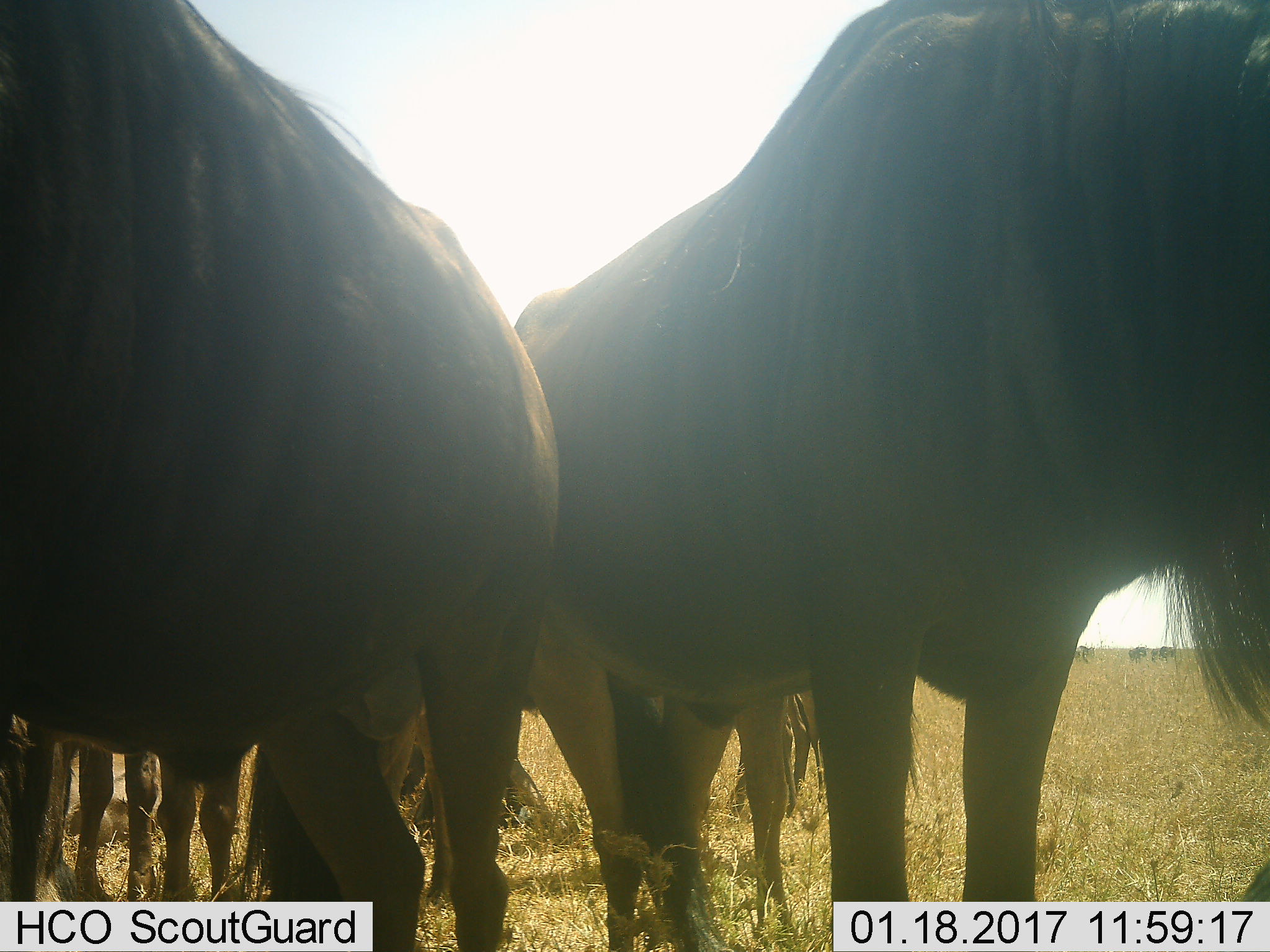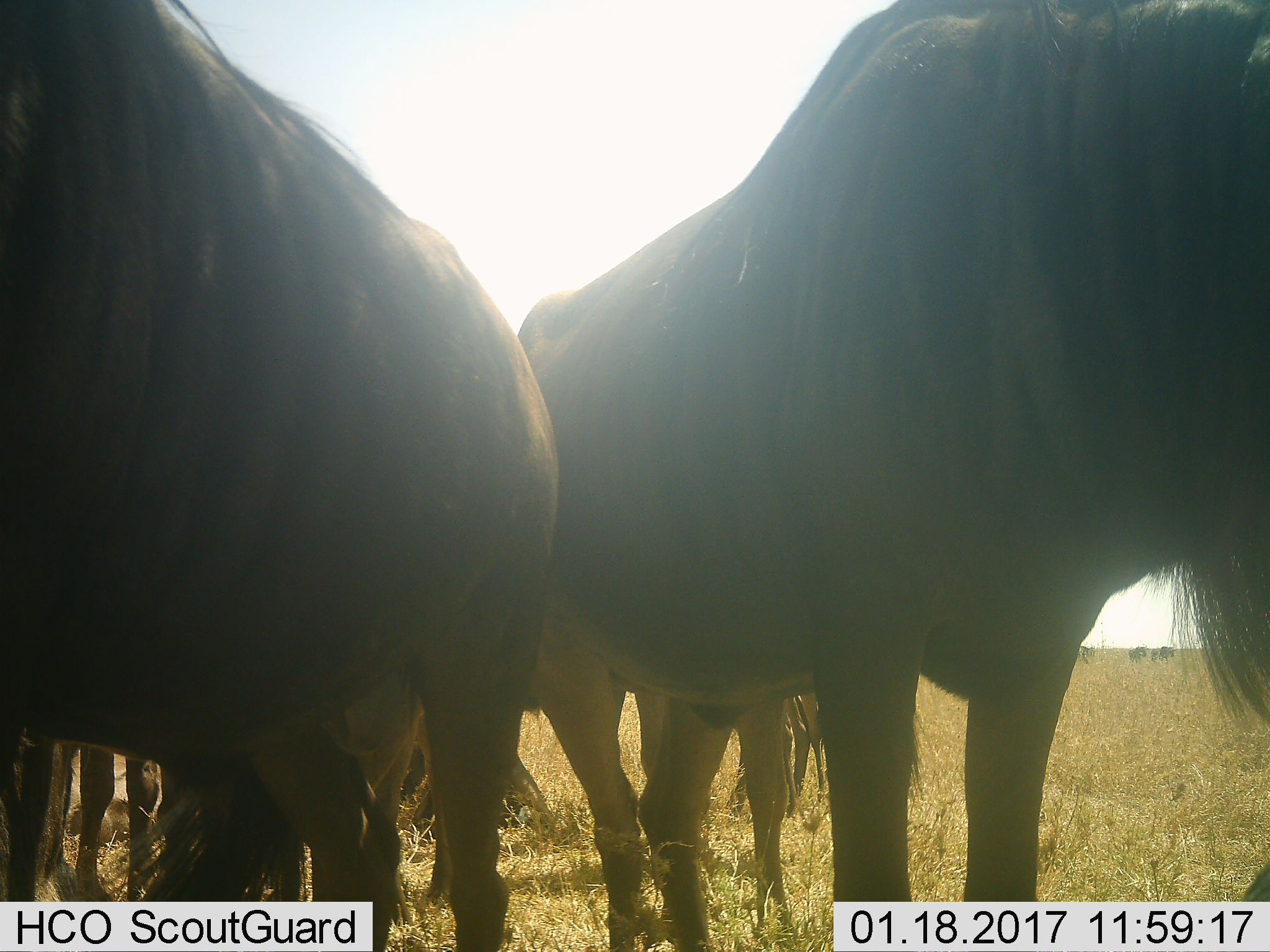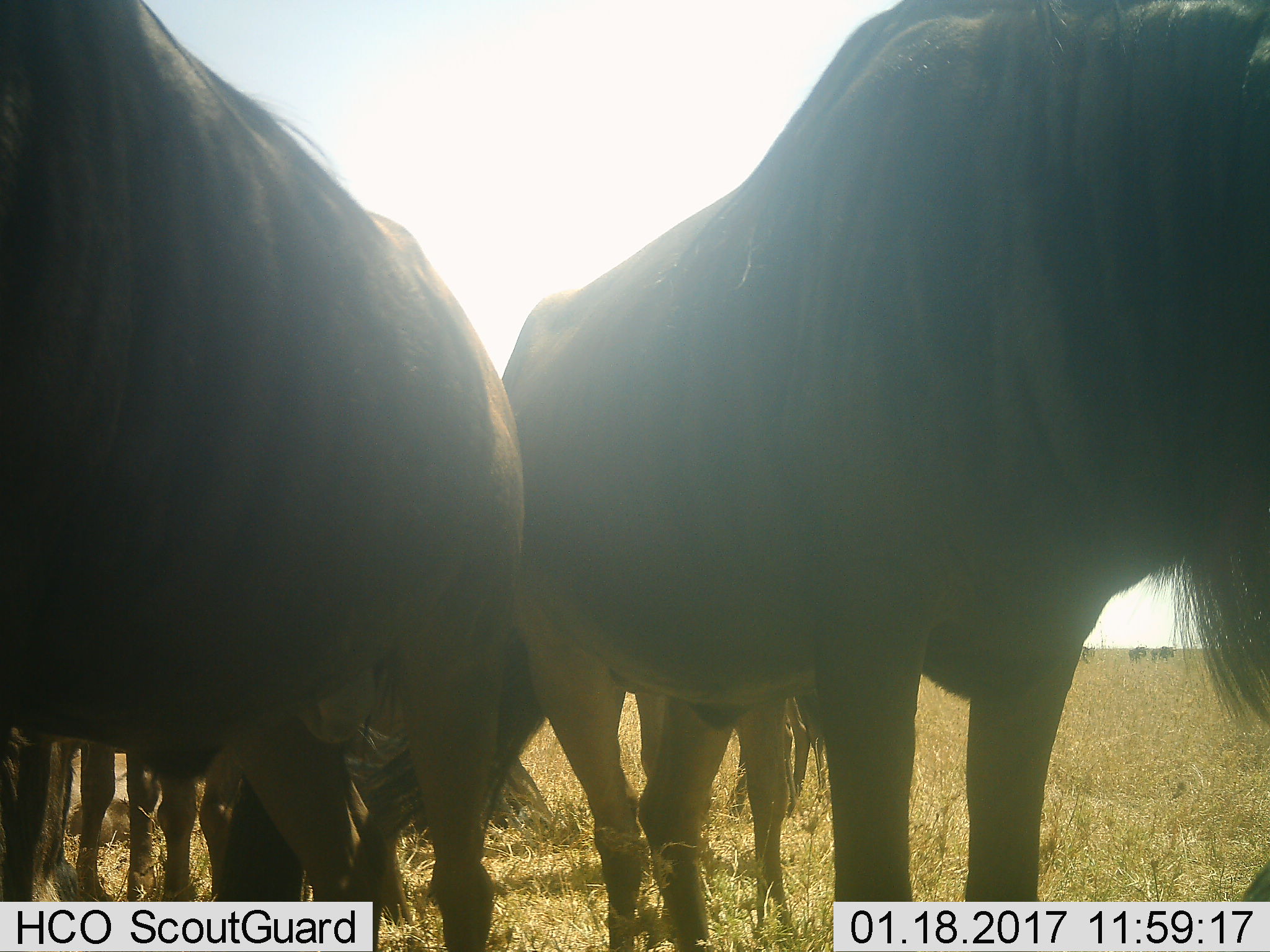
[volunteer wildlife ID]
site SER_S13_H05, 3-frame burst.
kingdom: Animalia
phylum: Chordata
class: Mammalia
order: Artiodactyla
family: Bovidae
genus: Connochaetes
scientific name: Connochaetes taurinus taurinus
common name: blue wildebeest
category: wildebeestblue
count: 5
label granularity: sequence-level